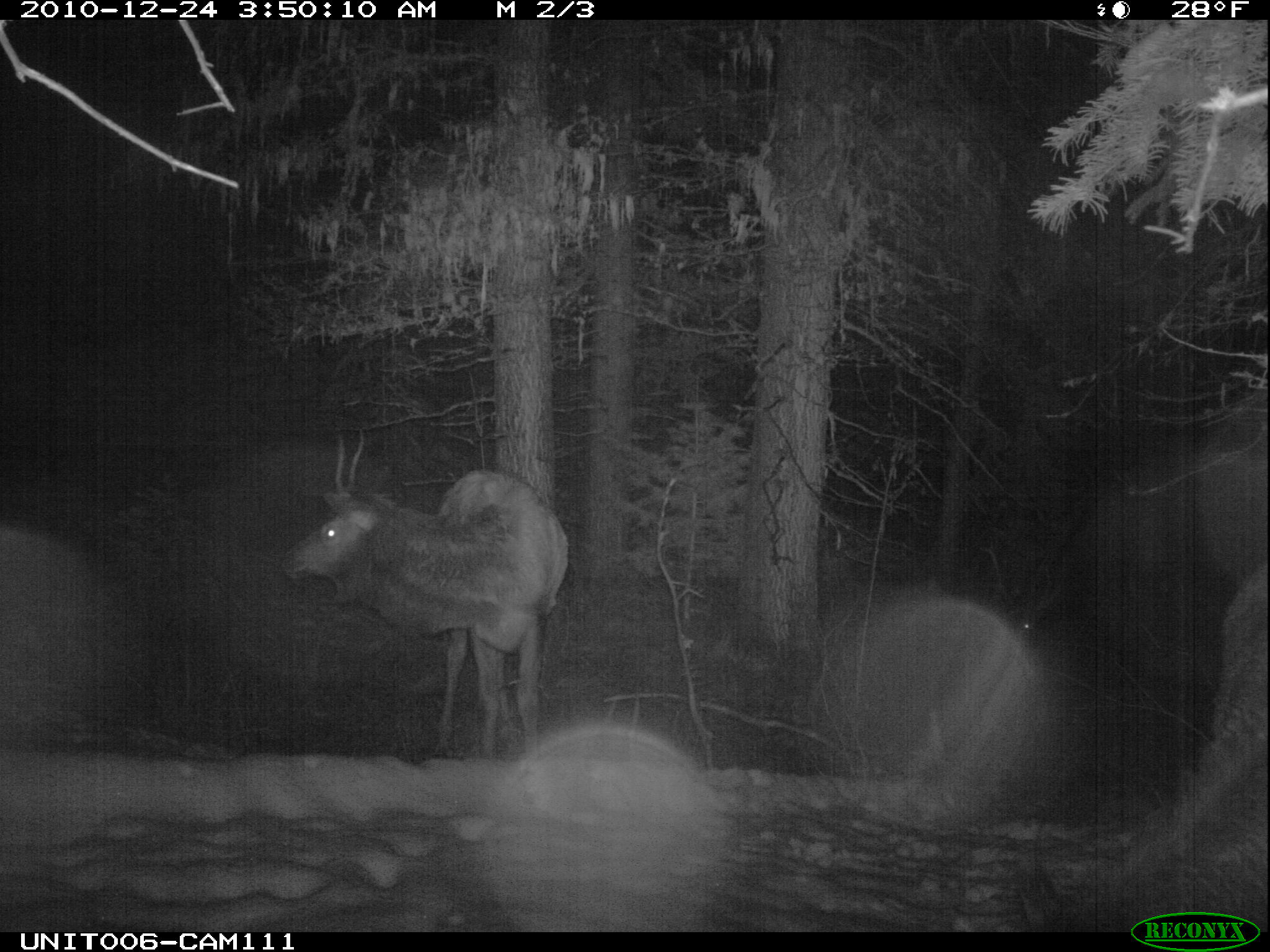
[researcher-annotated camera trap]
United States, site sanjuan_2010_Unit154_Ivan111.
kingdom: Animalia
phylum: Chordata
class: Mammalia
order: Artiodactyla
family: Cervidae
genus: Cervus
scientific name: Cervus elaphus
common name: red deer